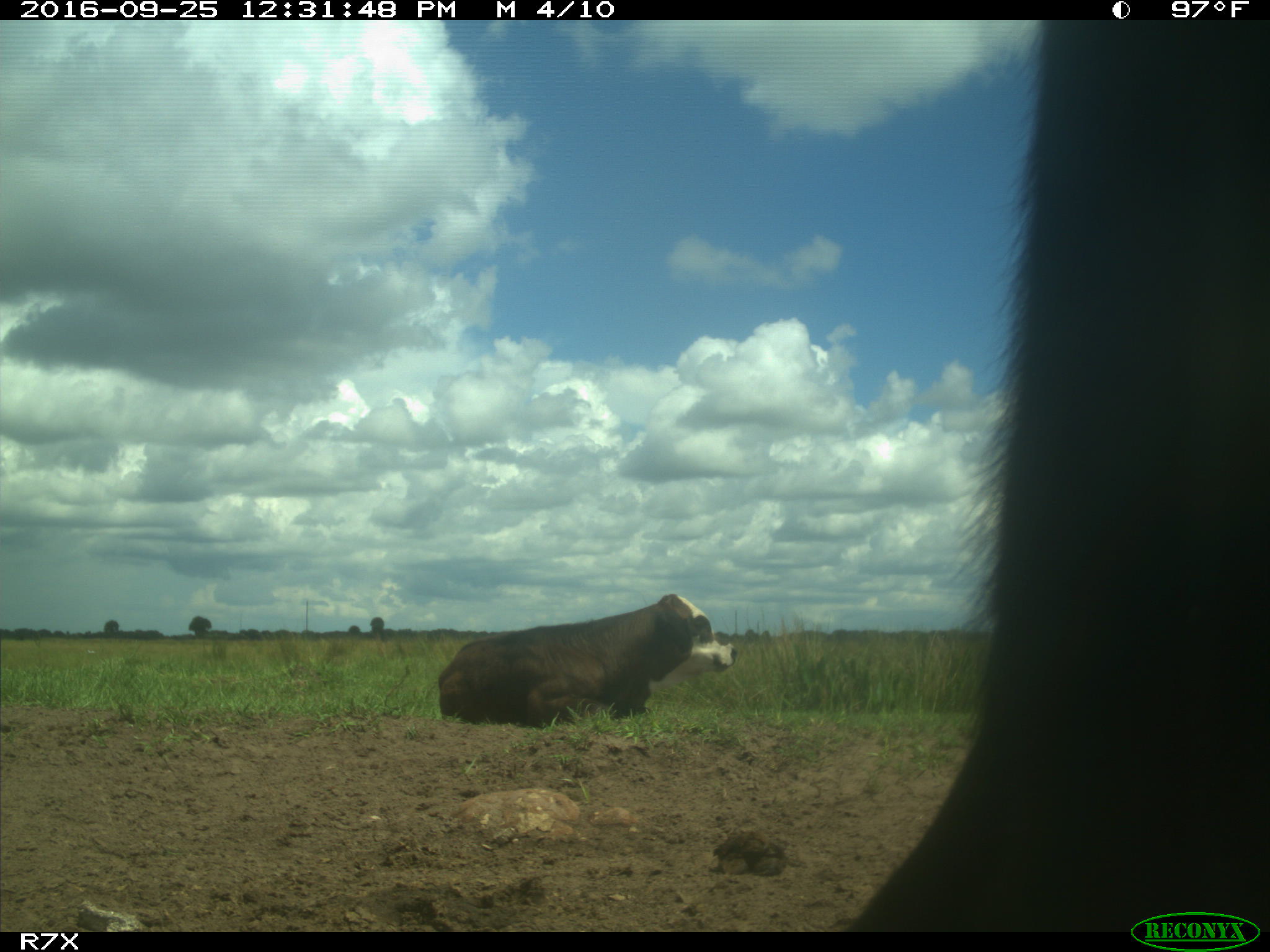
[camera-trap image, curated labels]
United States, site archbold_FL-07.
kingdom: Animalia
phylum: Chordata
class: Mammalia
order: Artiodactyla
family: Bovidae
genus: Bos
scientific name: Bos taurus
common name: domestic cow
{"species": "Bos taurus (domestic cow)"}